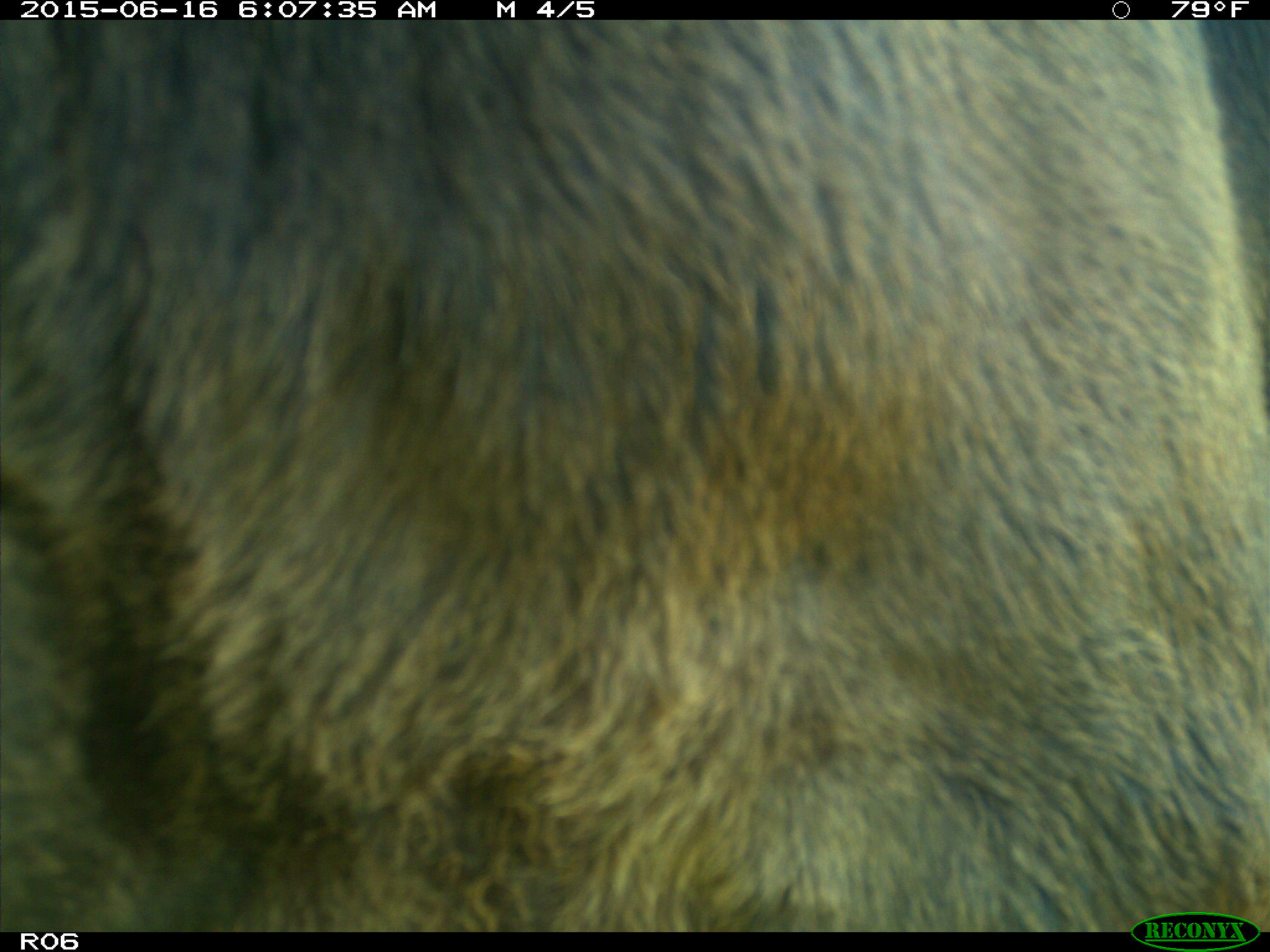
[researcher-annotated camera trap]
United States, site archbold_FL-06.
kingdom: Animalia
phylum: Chordata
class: Mammalia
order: Artiodactyla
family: Bovidae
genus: Bos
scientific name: Bos taurus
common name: domestic cow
Bos taurus (domestic cow).